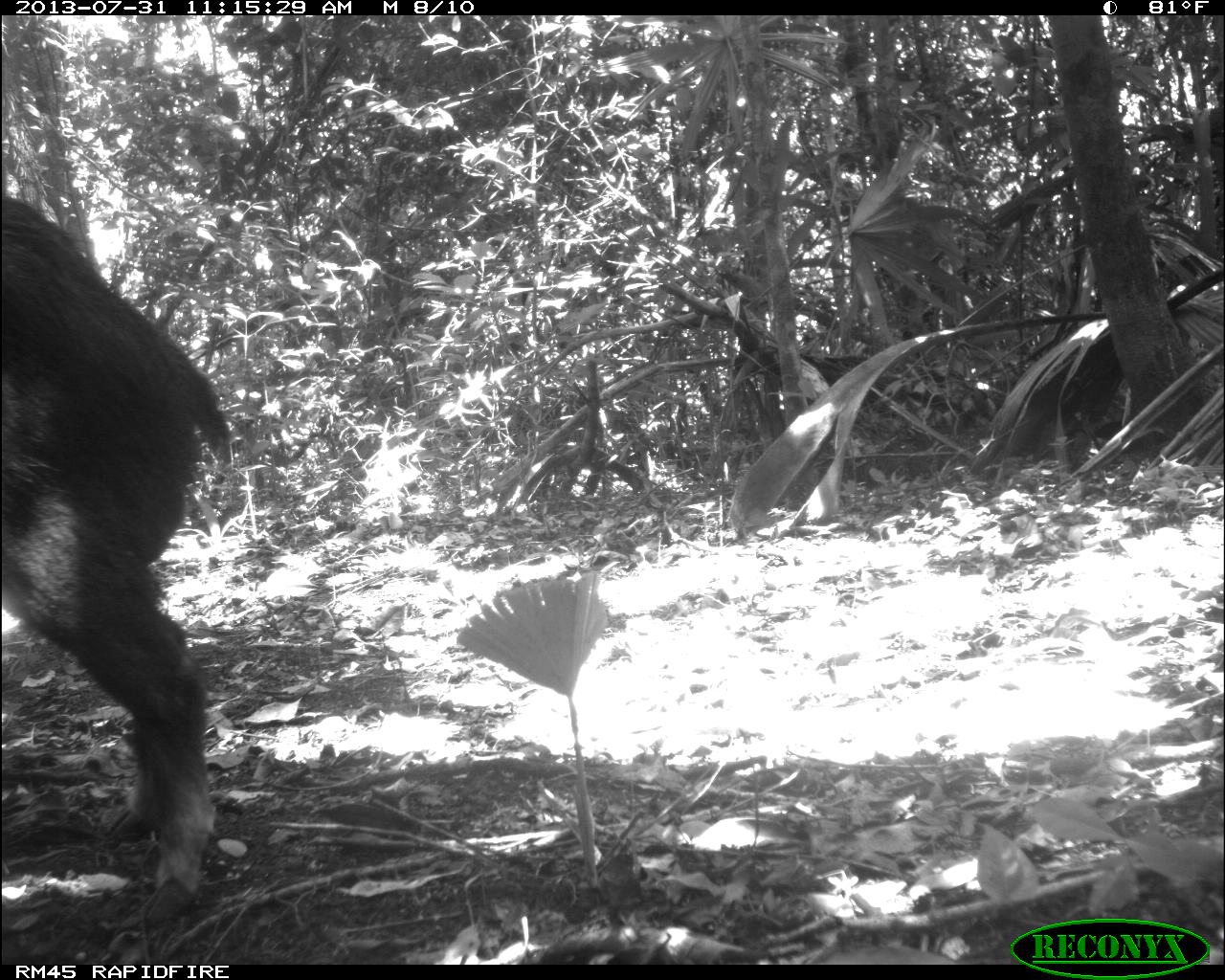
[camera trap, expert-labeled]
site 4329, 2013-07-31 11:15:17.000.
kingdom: Animalia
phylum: Chordata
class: Mammalia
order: Artiodactyla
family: Tayassuidae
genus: Tayassu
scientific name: Tayassu pecari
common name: white-lipped peccary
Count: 10.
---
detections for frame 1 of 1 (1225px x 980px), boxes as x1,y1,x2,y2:
tayassu pecari: 1,195,230,928